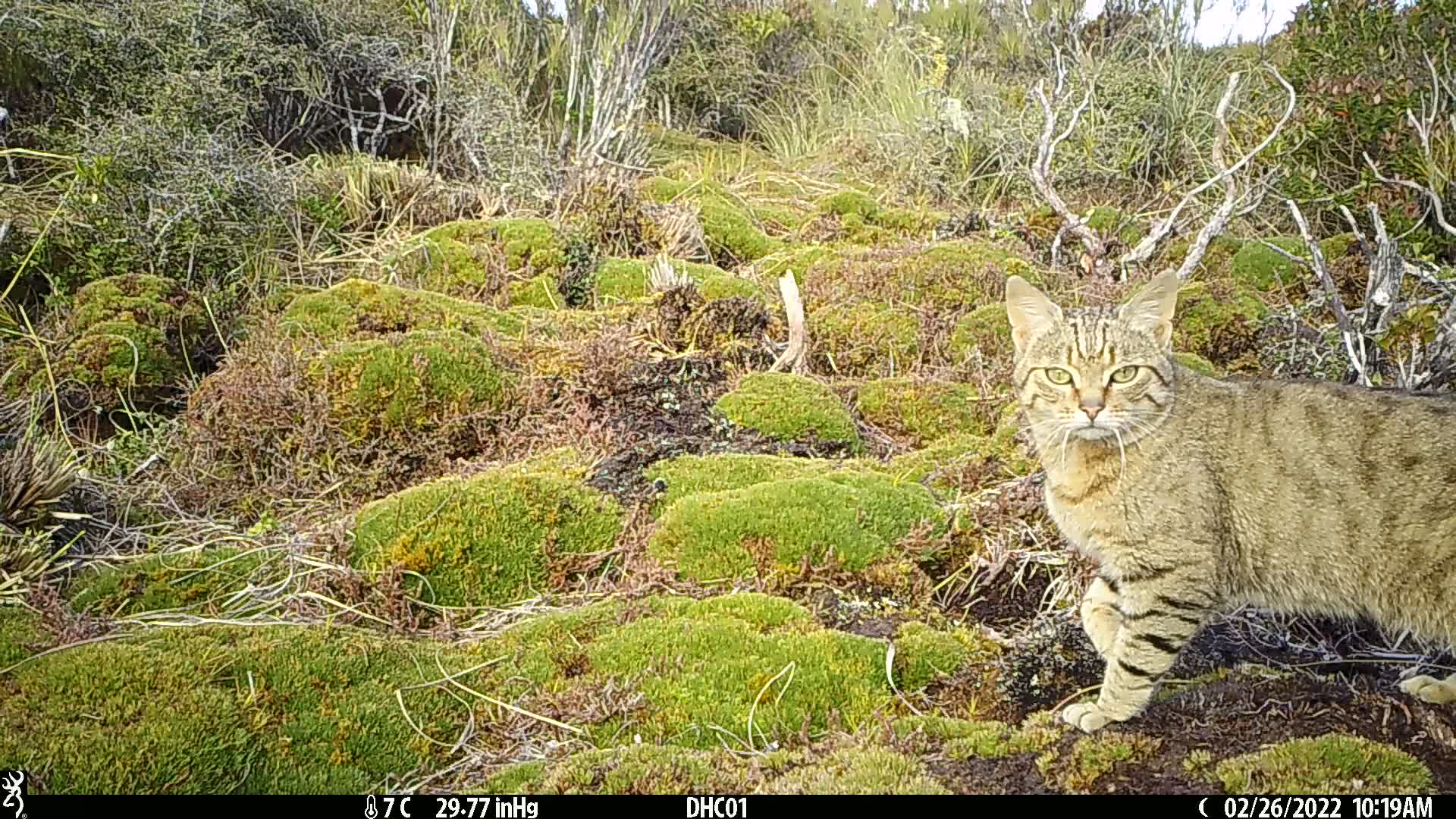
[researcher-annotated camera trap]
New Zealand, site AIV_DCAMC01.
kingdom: Animalia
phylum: Chordata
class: Mammalia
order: Carnivora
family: Felidae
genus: Felis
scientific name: Felis catus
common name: domestic cat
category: cat